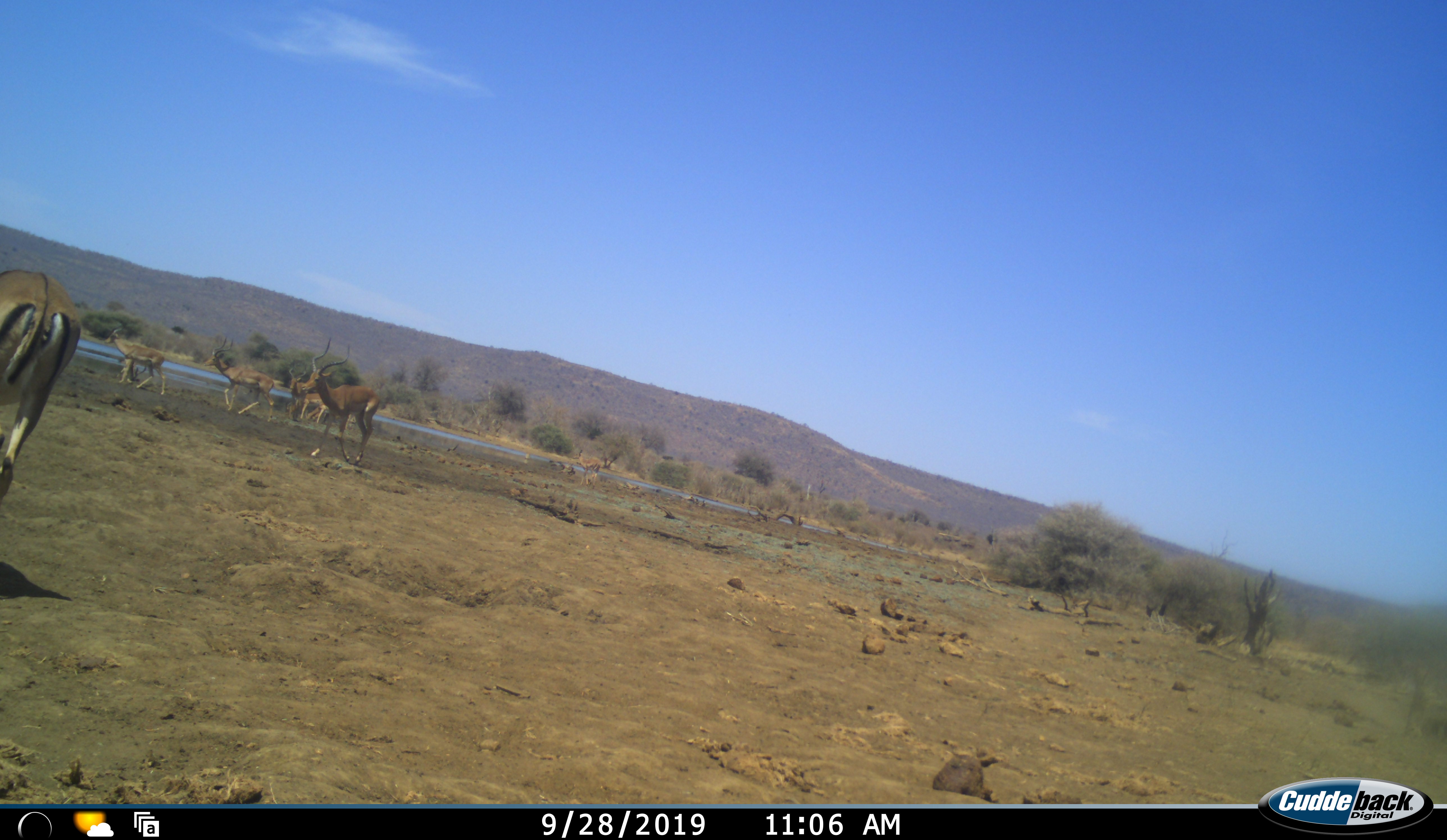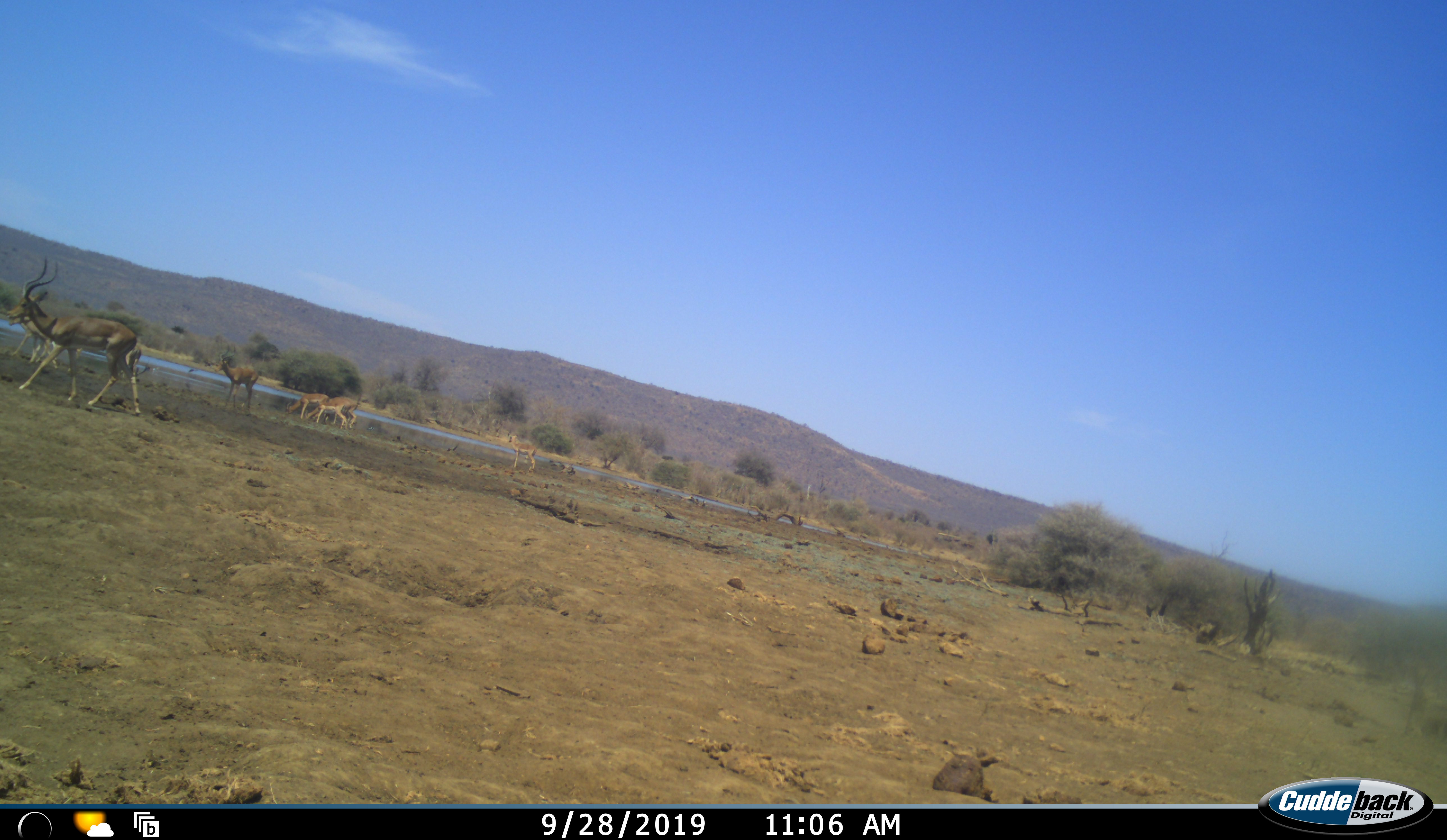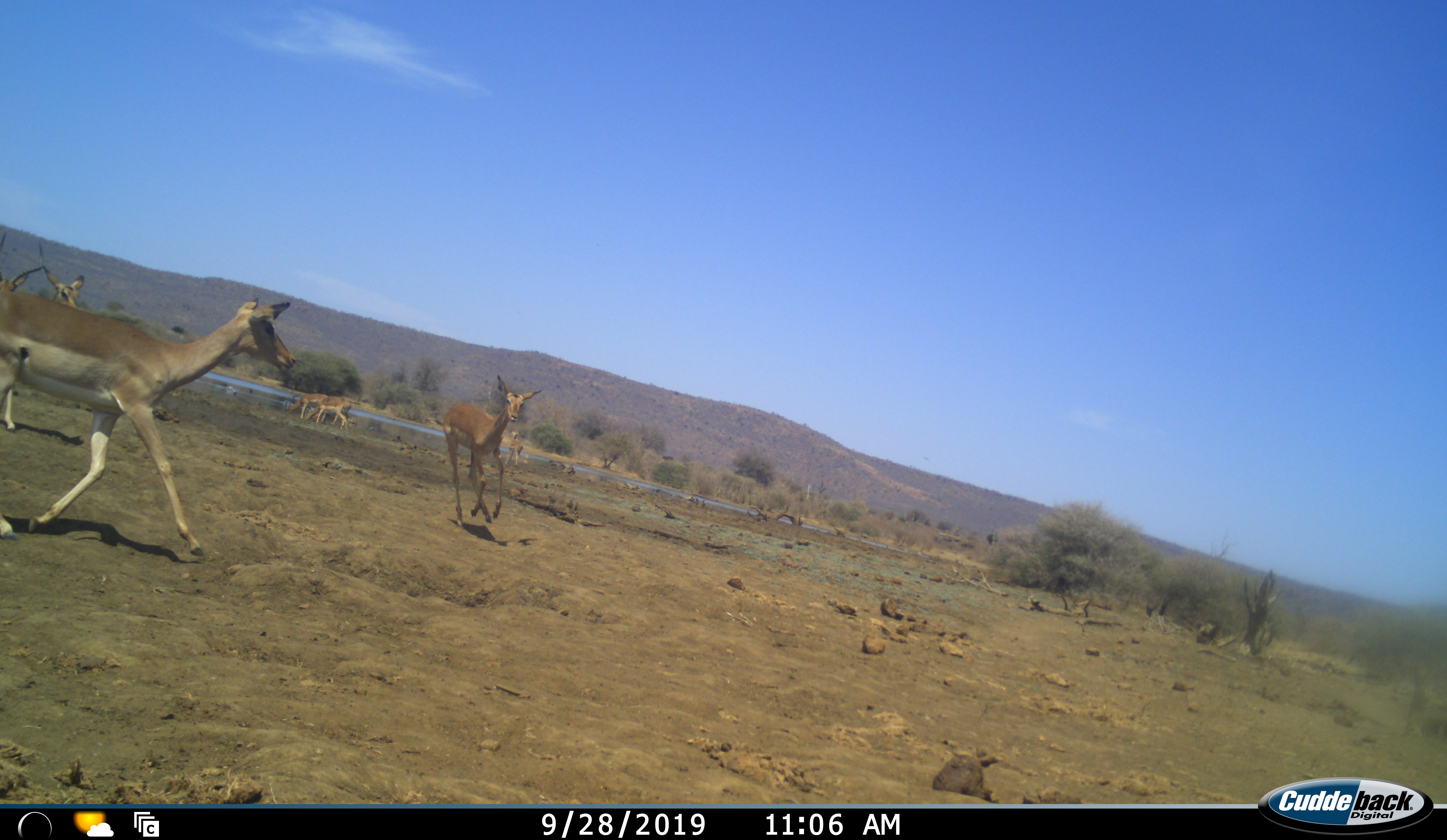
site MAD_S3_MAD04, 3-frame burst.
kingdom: Animalia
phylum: Chordata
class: Mammalia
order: Artiodactyla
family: Bovidae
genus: Aepyceros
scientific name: Aepyceros melampus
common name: impala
Impala (Aepyceros melampus), count 6. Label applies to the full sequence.